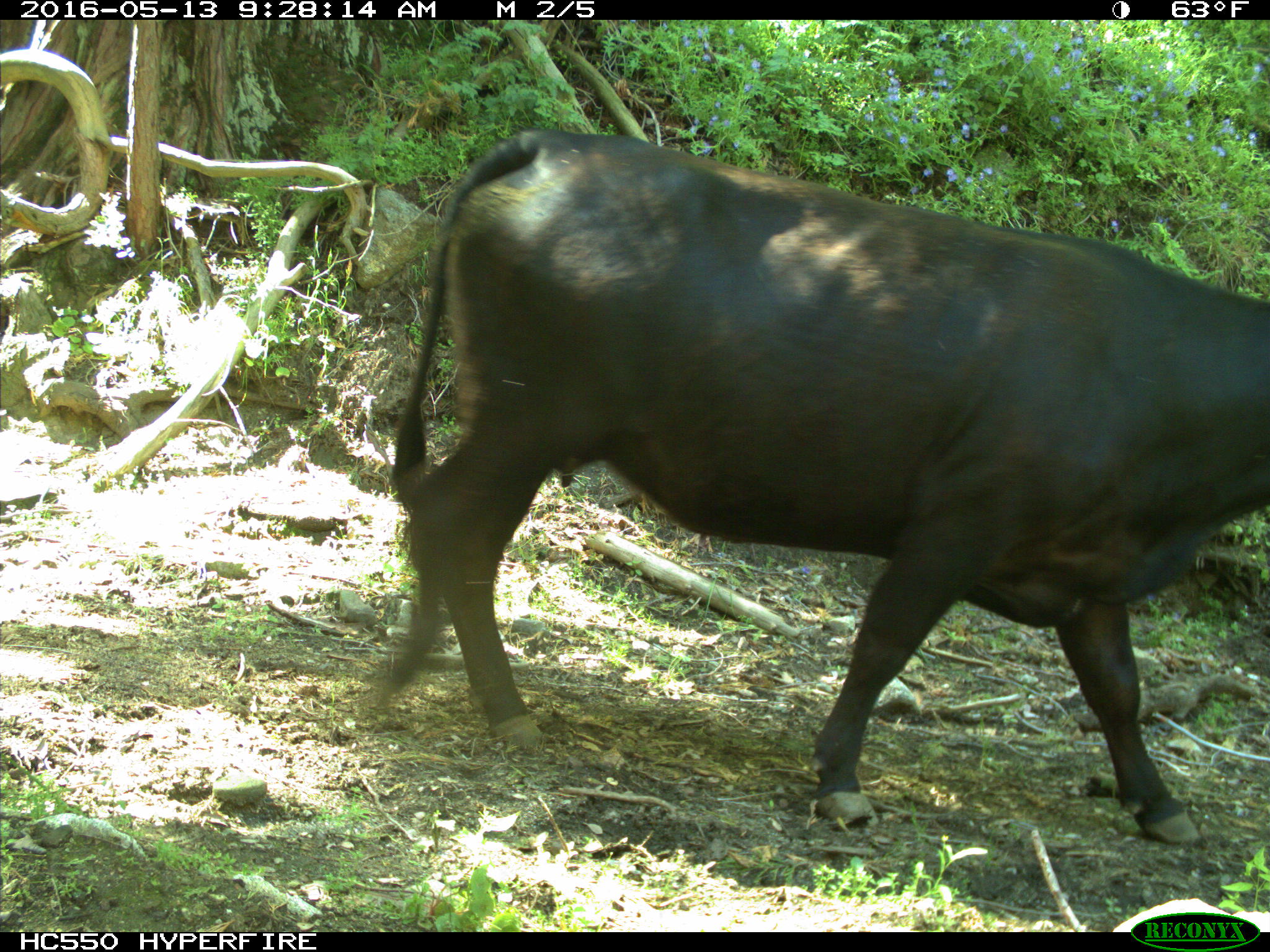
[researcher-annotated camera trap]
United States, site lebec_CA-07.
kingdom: Animalia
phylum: Chordata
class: Mammalia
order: Artiodactyla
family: Bovidae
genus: Bos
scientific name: Bos taurus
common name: domestic cow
Bos taurus (domestic cow).